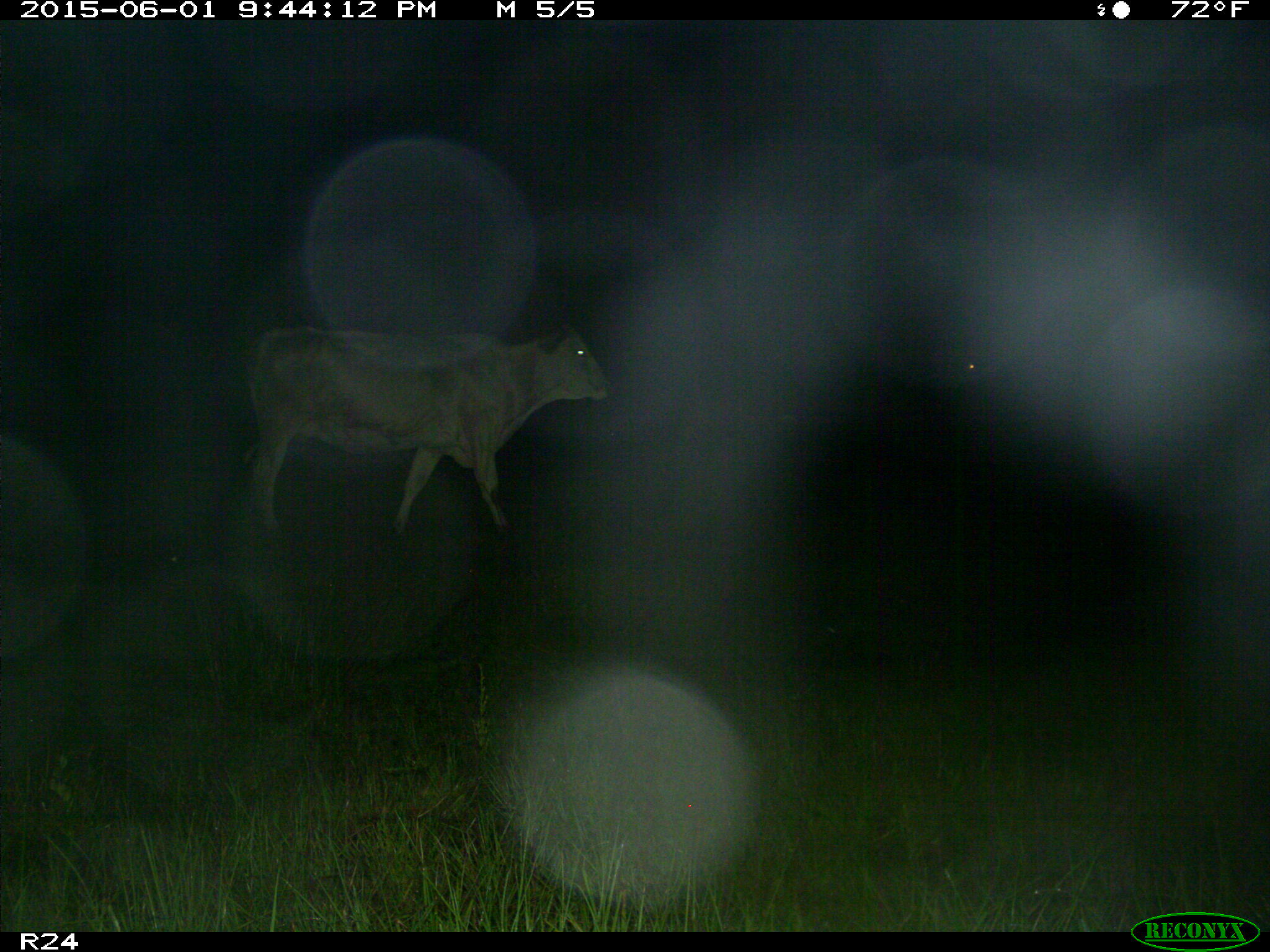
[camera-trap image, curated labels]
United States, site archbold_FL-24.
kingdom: Animalia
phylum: Chordata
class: Mammalia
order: Artiodactyla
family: Bovidae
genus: Bos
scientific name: Bos taurus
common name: domestic cow